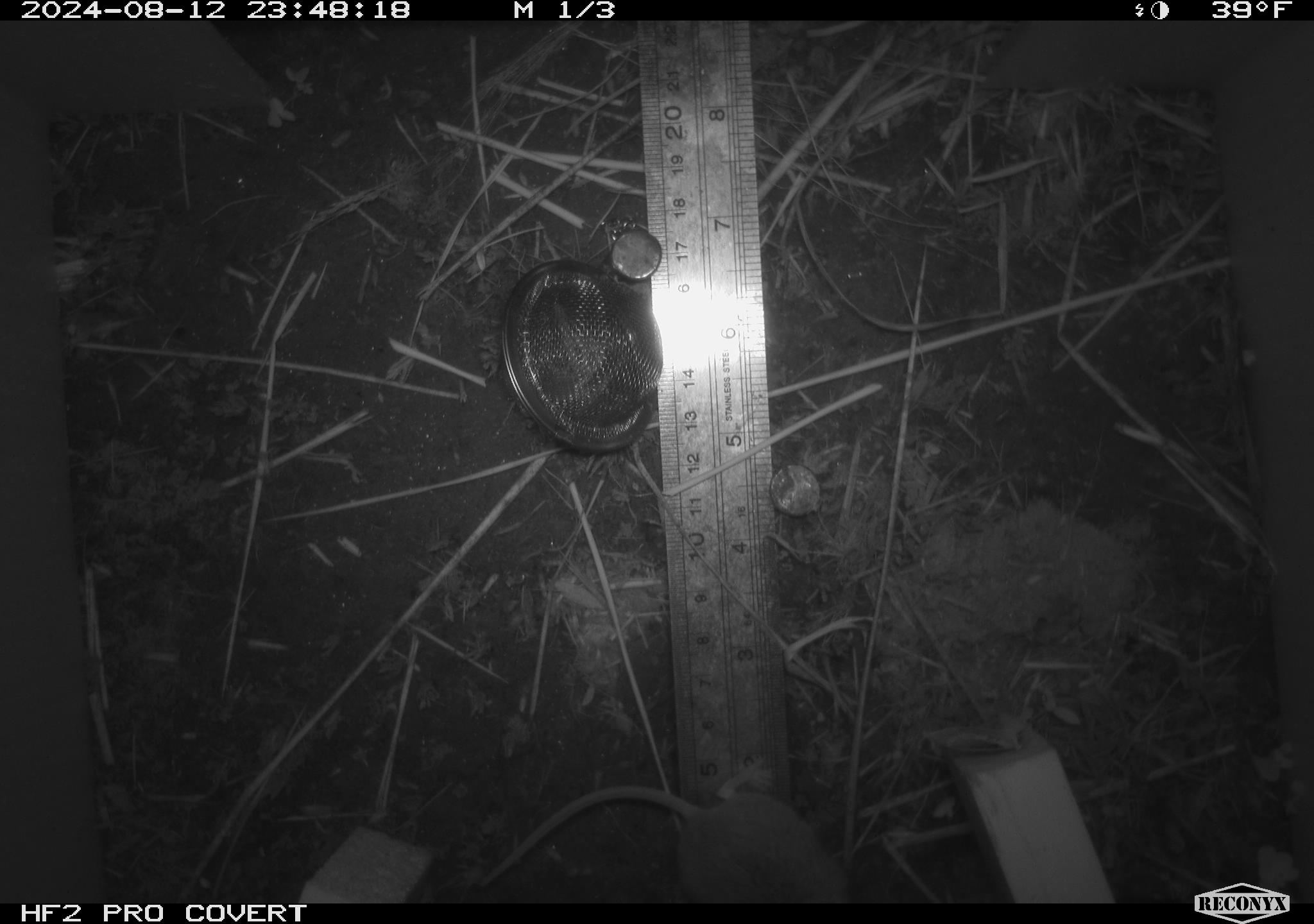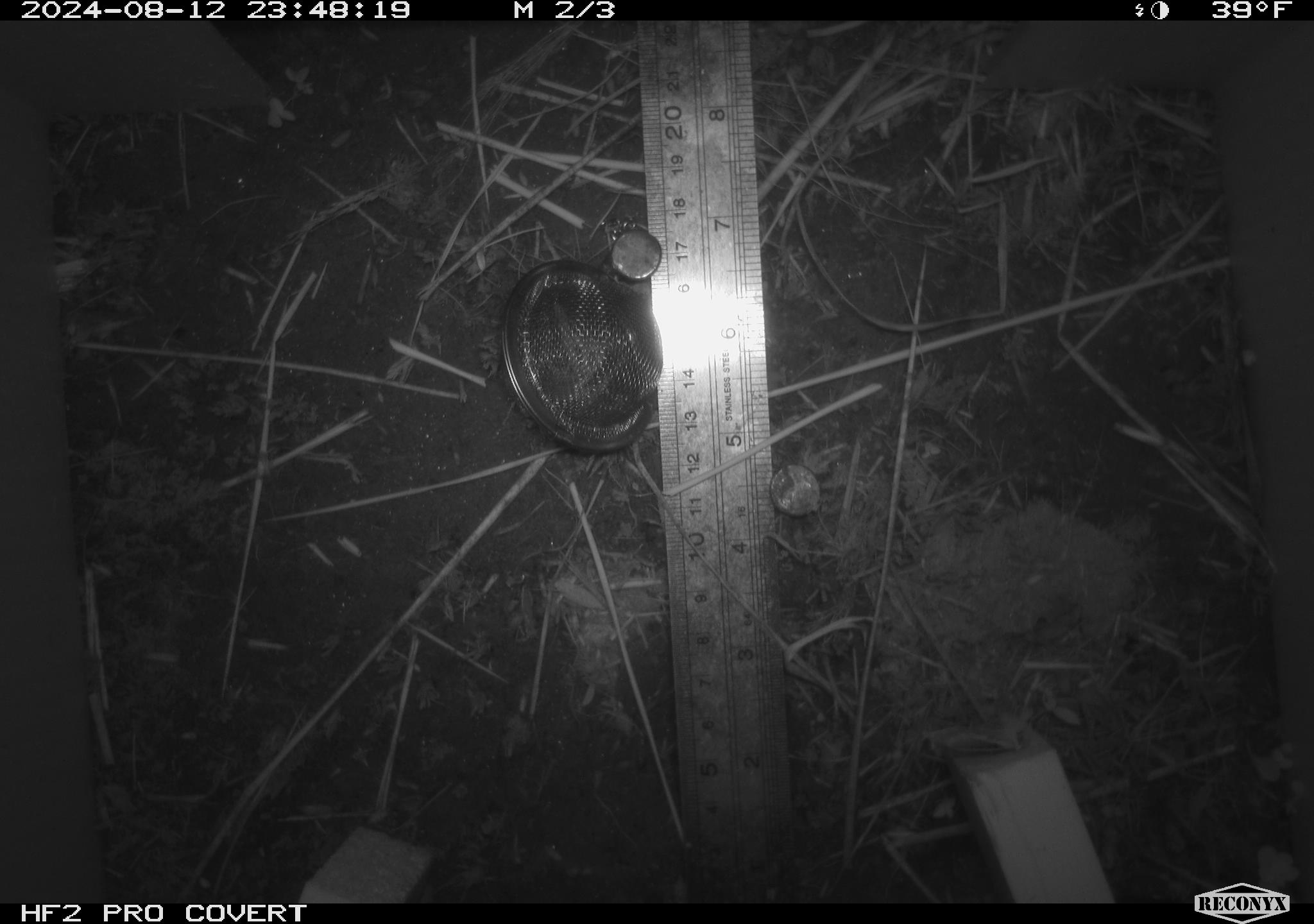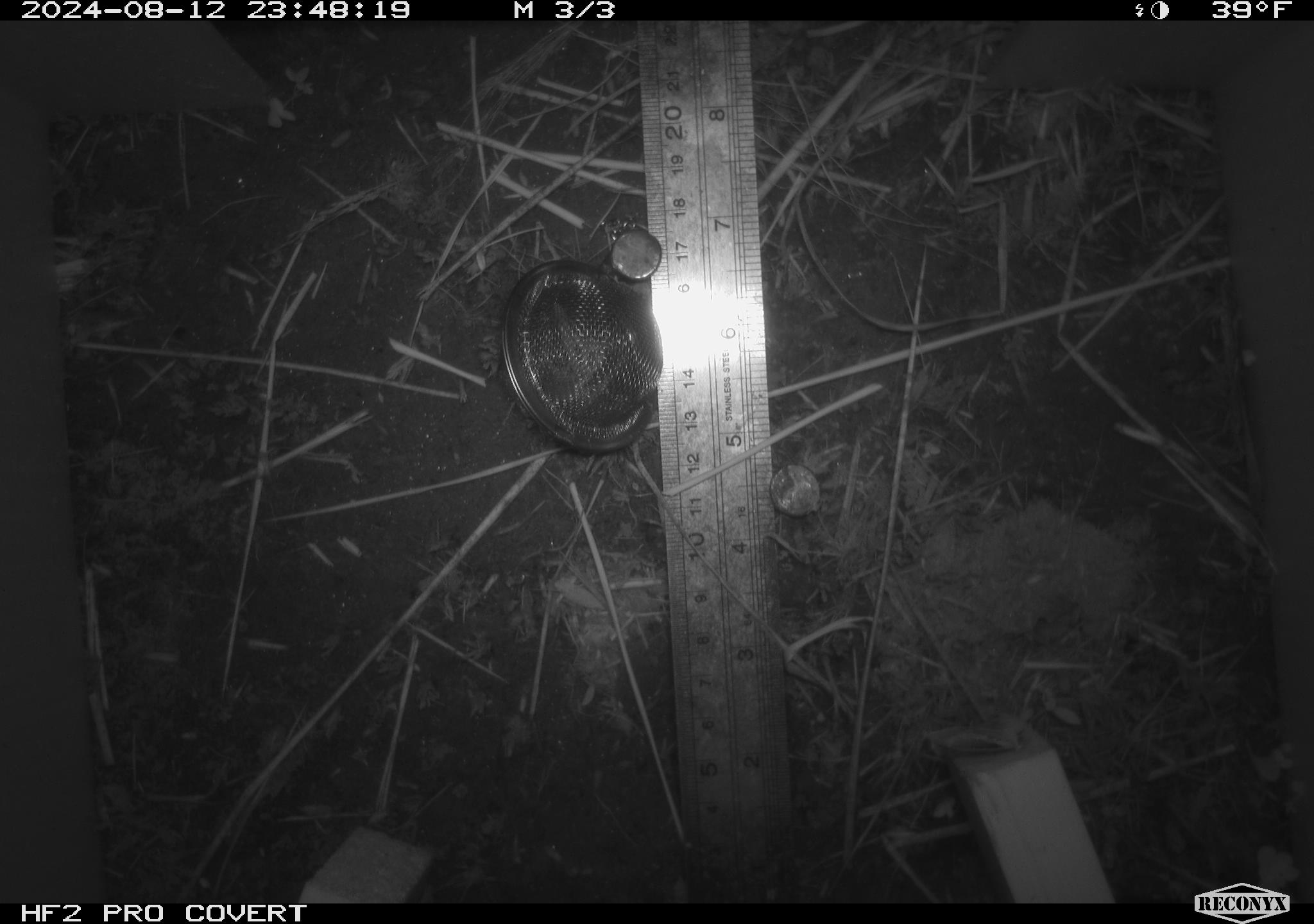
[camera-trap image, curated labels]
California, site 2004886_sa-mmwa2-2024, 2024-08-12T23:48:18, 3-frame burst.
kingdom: Animalia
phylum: Chordata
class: Mammalia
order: Rodentia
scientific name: Rodentia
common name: mouse species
Mouse species (Rodentia).